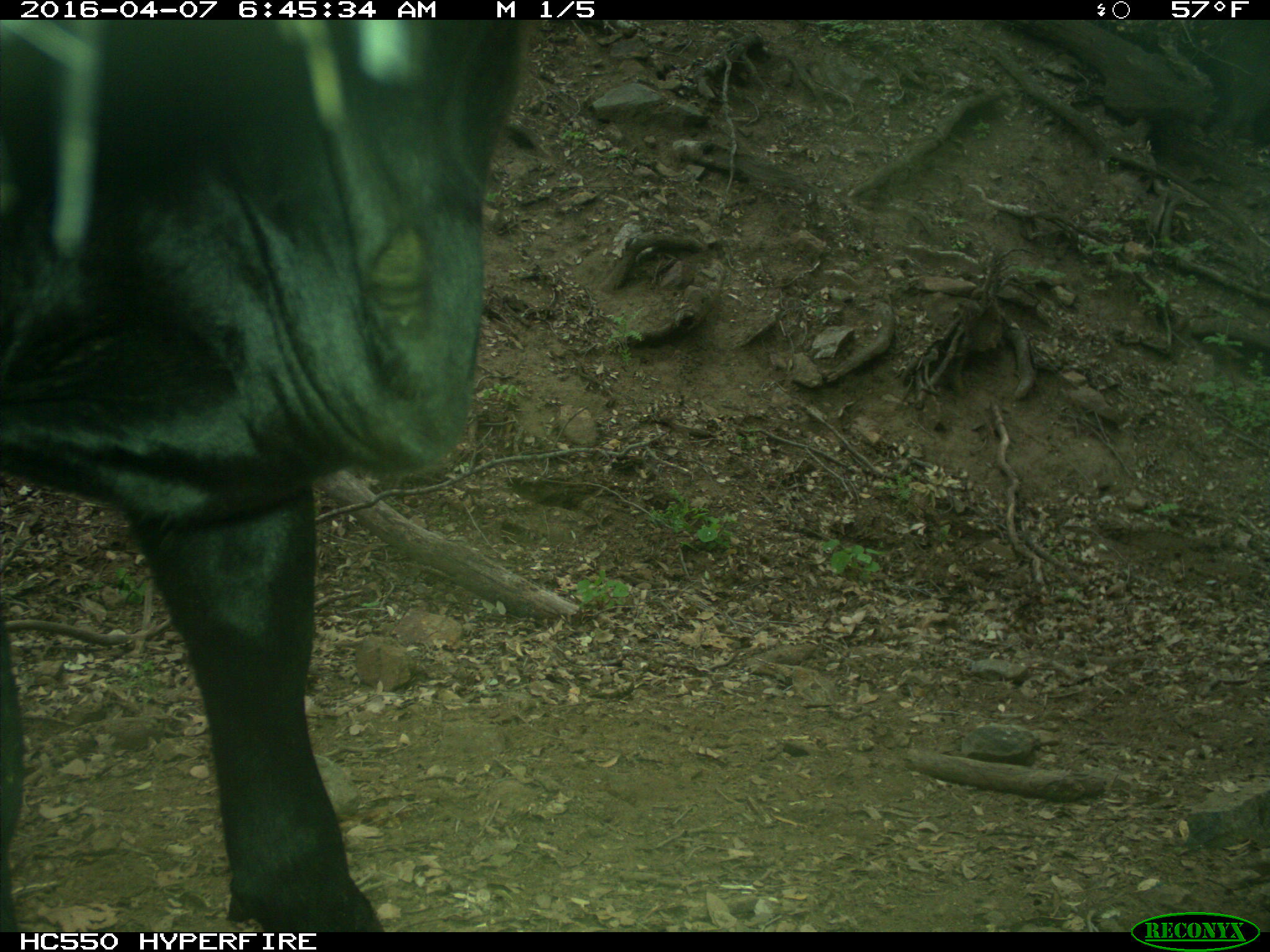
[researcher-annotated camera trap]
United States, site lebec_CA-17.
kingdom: Animalia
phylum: Chordata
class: Mammalia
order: Artiodactyla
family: Bovidae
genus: Bos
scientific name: Bos taurus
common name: domestic cow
Bos taurus (domestic cow).